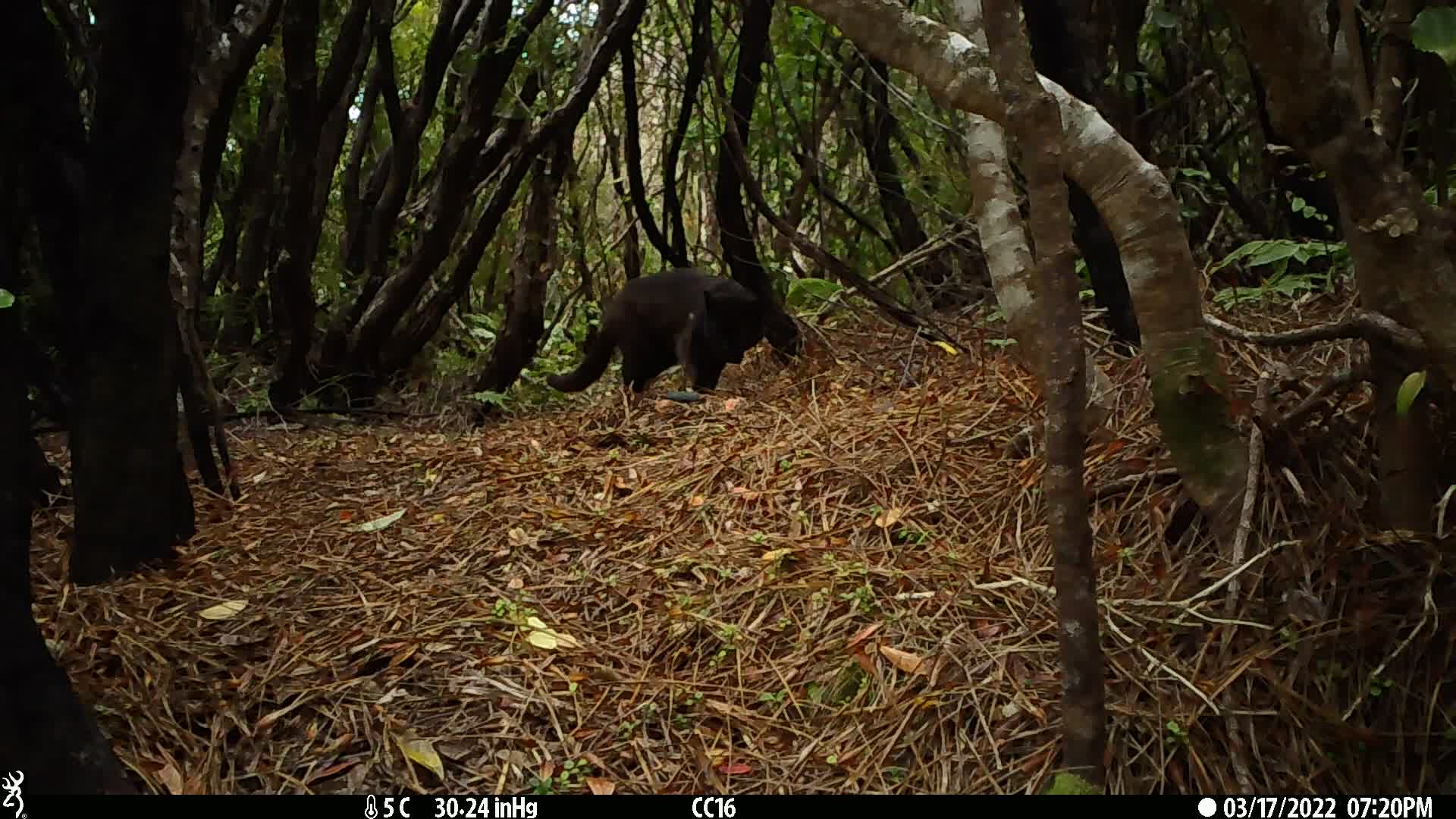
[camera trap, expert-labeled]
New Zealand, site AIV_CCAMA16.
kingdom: Animalia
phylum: Chordata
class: Mammalia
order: Carnivora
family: Felidae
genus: Felis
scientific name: Felis catus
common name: domestic cat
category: cat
Cat (domestic cat) (Felis catus).